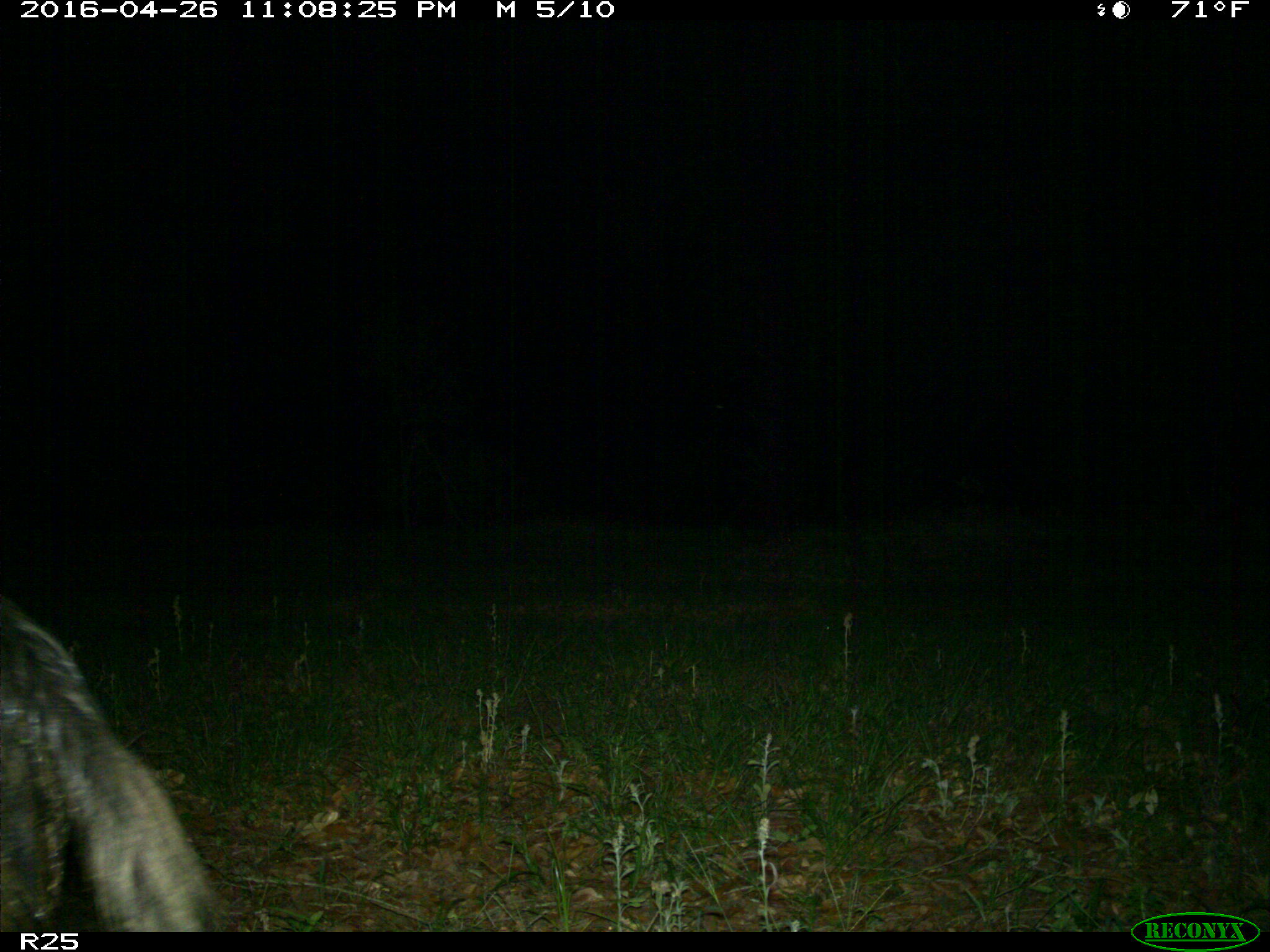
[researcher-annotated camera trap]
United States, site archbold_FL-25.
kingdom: Animalia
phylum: Chordata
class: Mammalia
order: Artiodactyla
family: Suidae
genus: Sus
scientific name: Sus scrofa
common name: wild boar